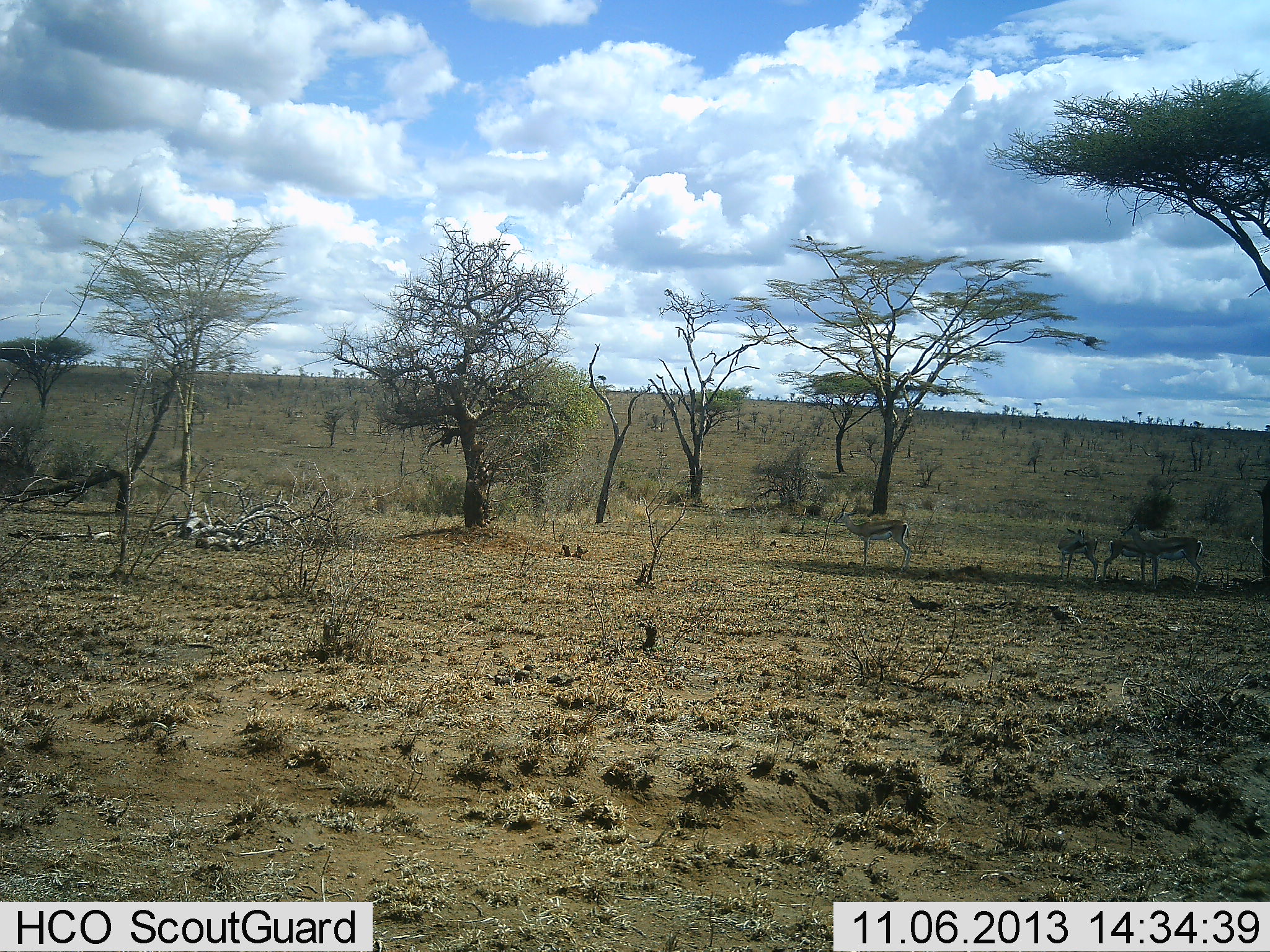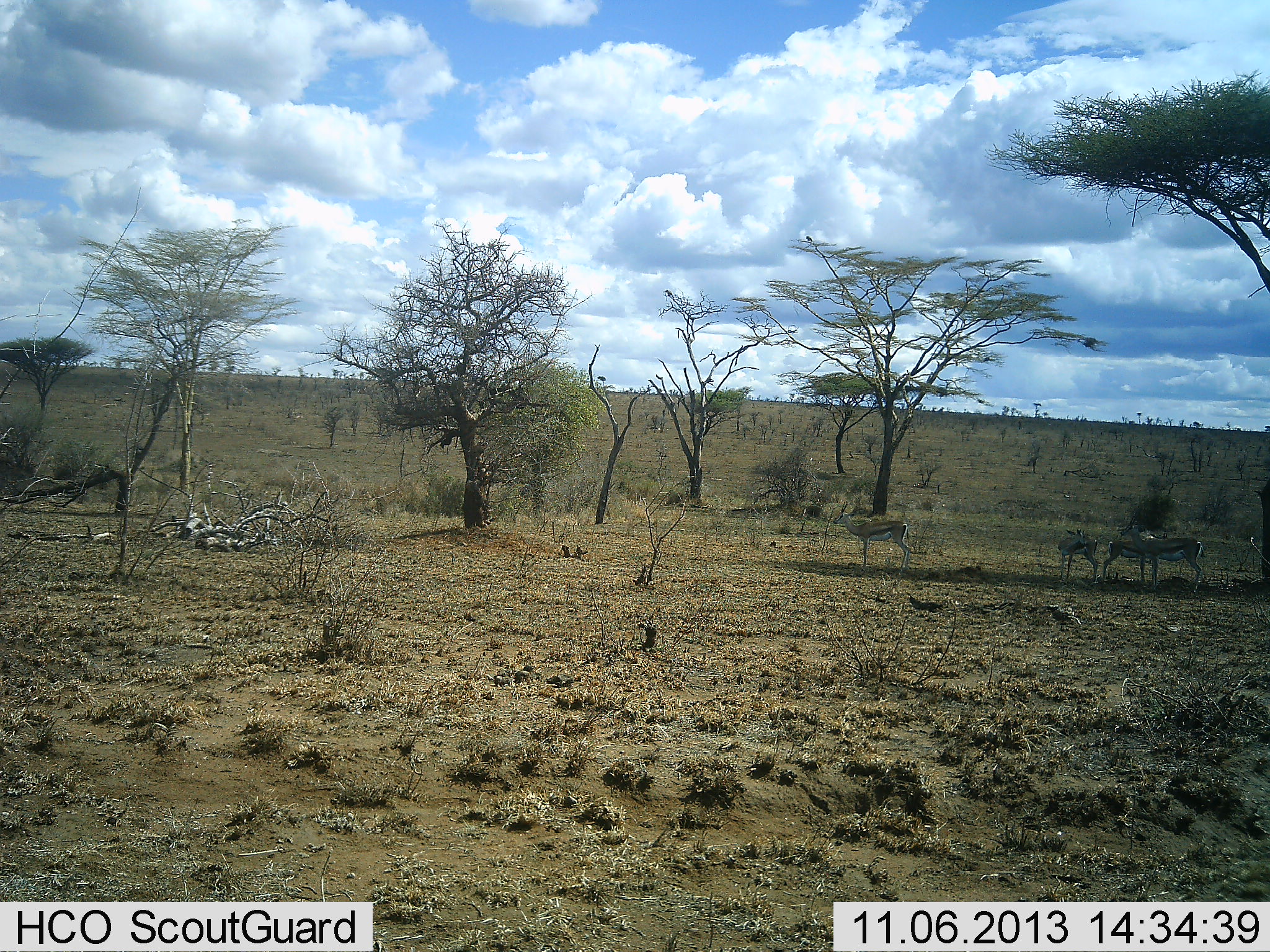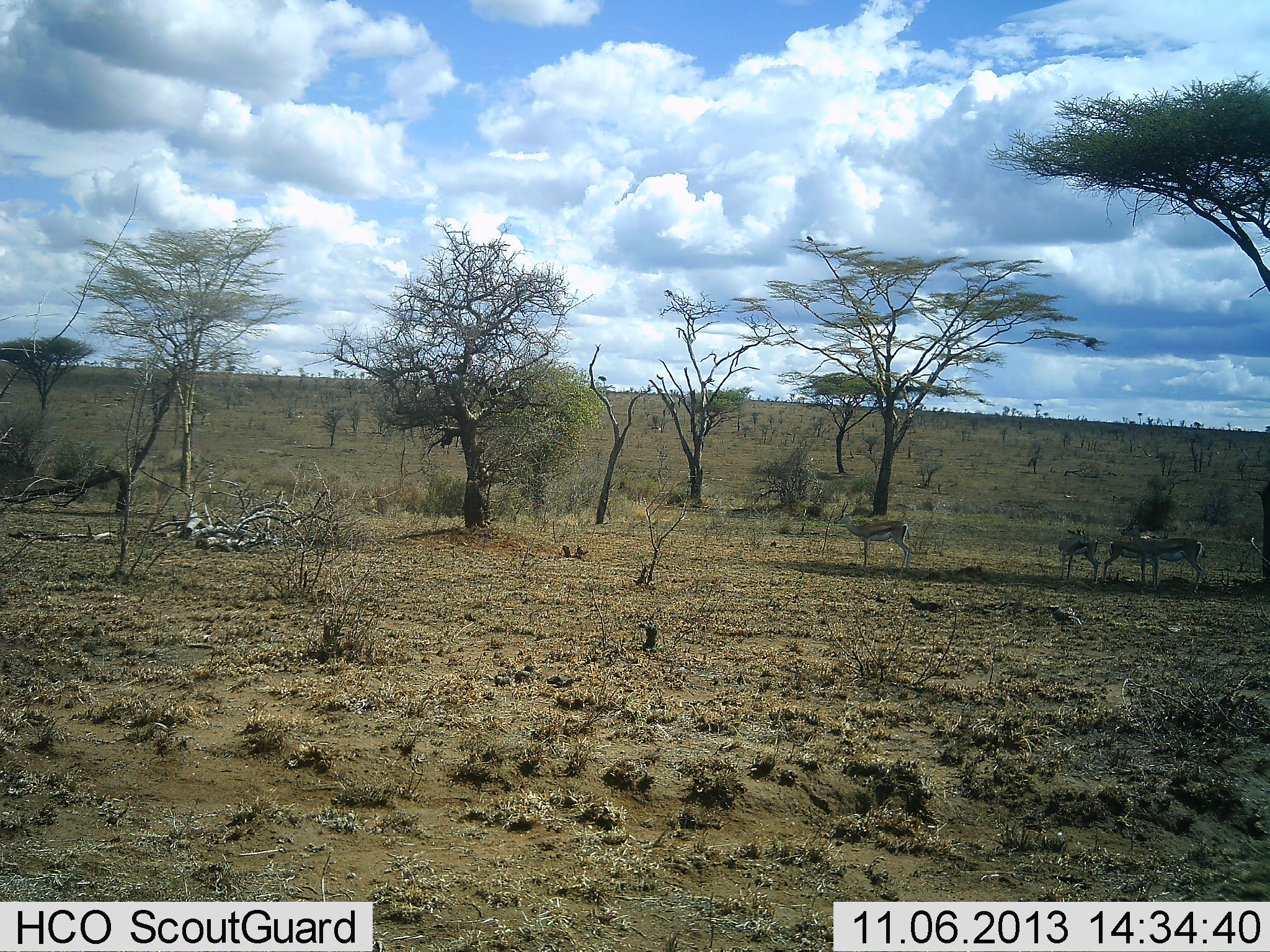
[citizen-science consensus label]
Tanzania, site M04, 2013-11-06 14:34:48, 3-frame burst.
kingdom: Animalia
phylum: Chordata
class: Mammalia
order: Artiodactyla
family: Bovidae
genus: Eudorcas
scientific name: Eudorcas thomsonii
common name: thomson's gazelle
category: gazellethomsons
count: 4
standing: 91%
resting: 18%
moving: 0%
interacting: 0%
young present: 0%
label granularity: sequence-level